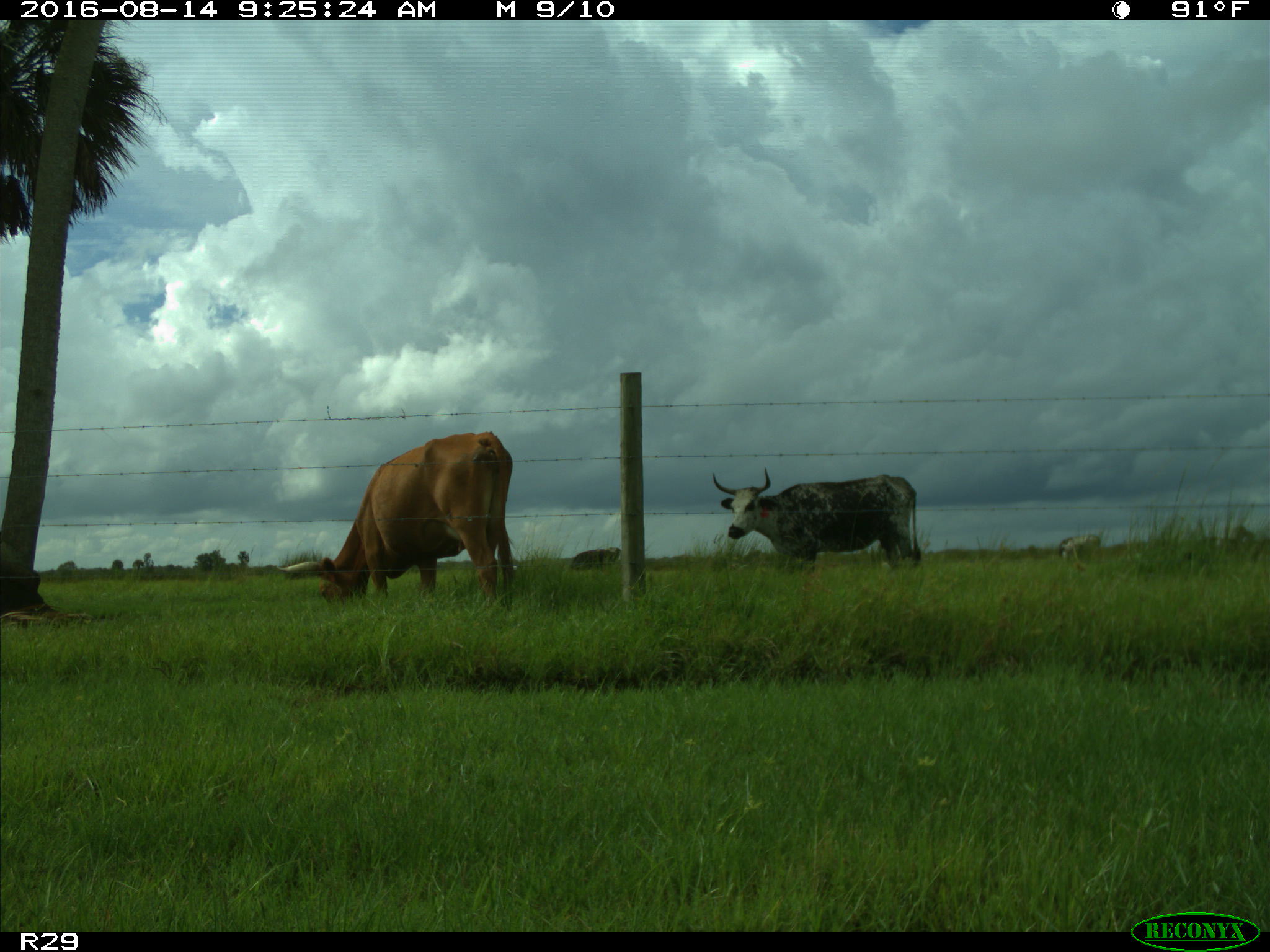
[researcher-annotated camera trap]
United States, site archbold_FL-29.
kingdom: Animalia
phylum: Chordata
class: Mammalia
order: Artiodactyla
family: Bovidae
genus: Bos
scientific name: Bos taurus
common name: domestic cow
Bos taurus (domestic cow).